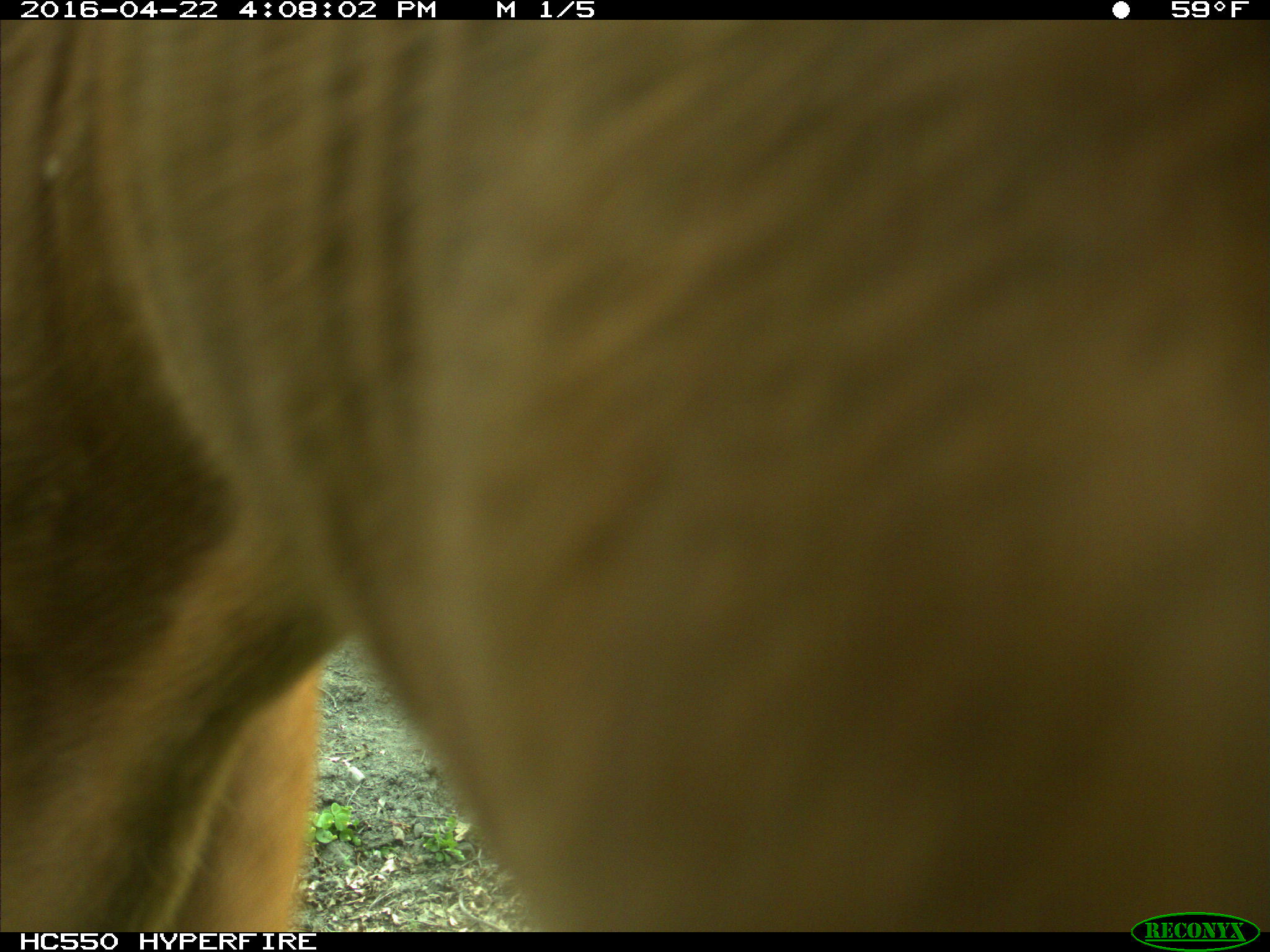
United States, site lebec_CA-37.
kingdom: Animalia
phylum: Chordata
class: Mammalia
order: Artiodactyla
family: Bovidae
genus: Bos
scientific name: Bos taurus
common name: domestic cow